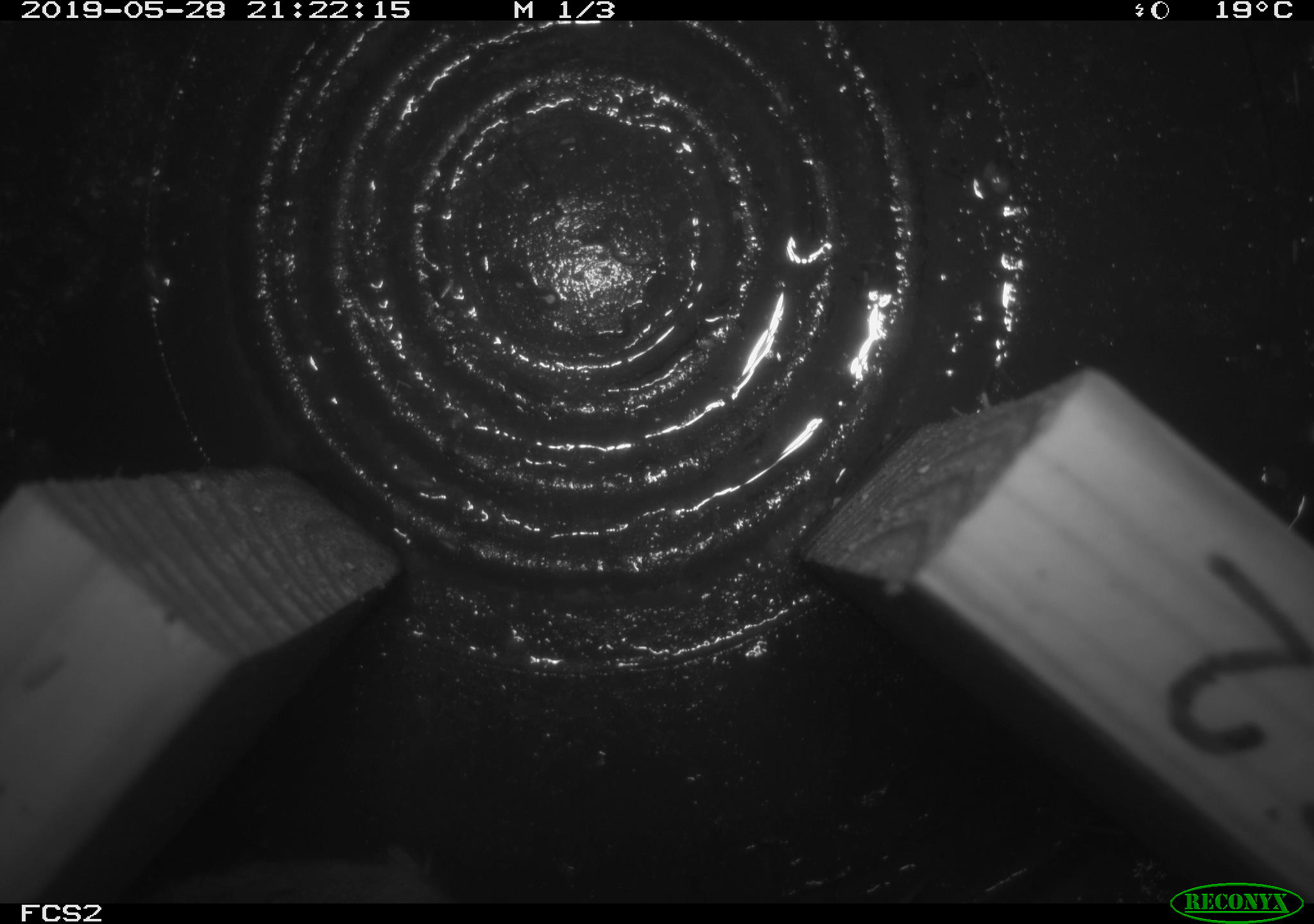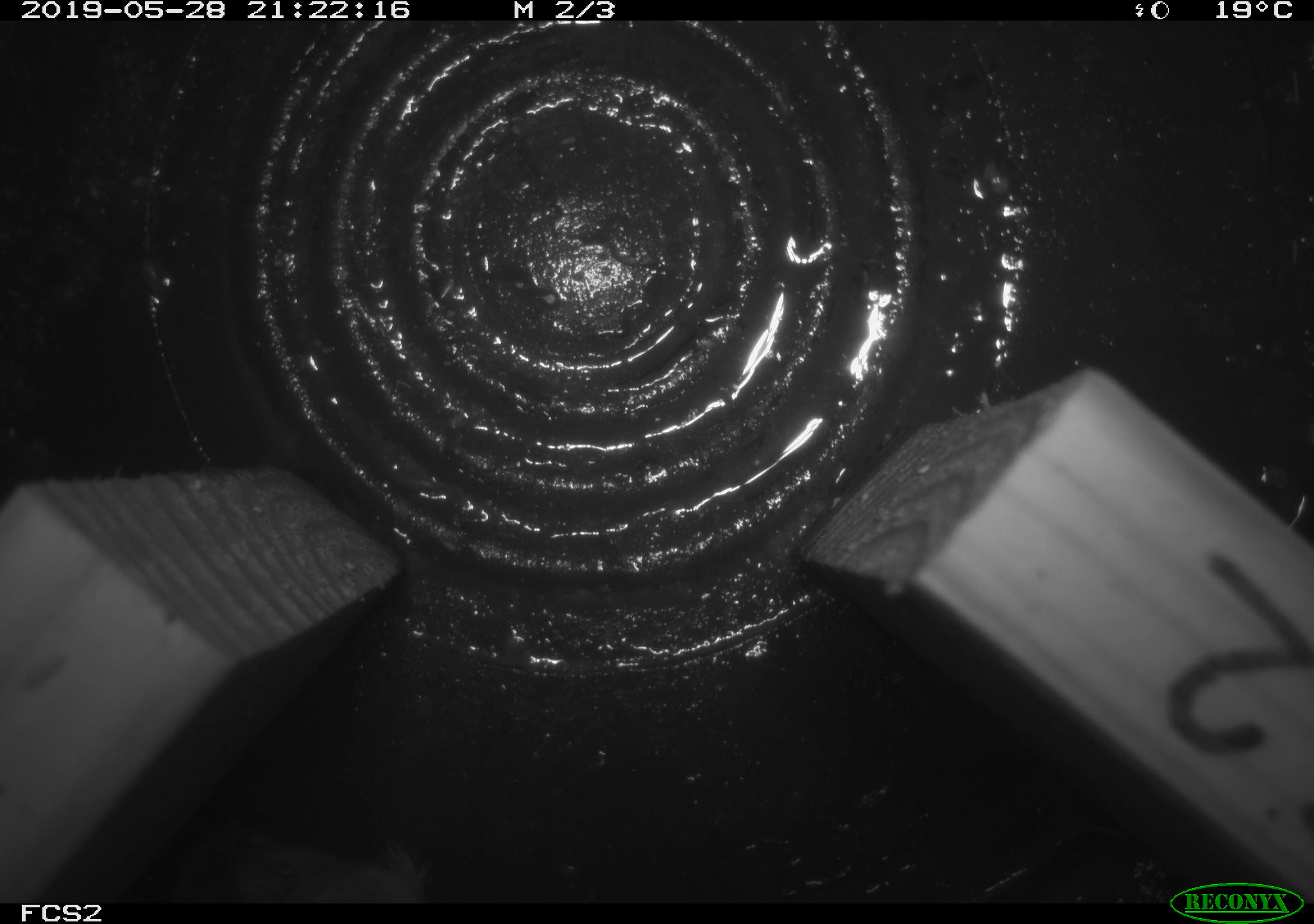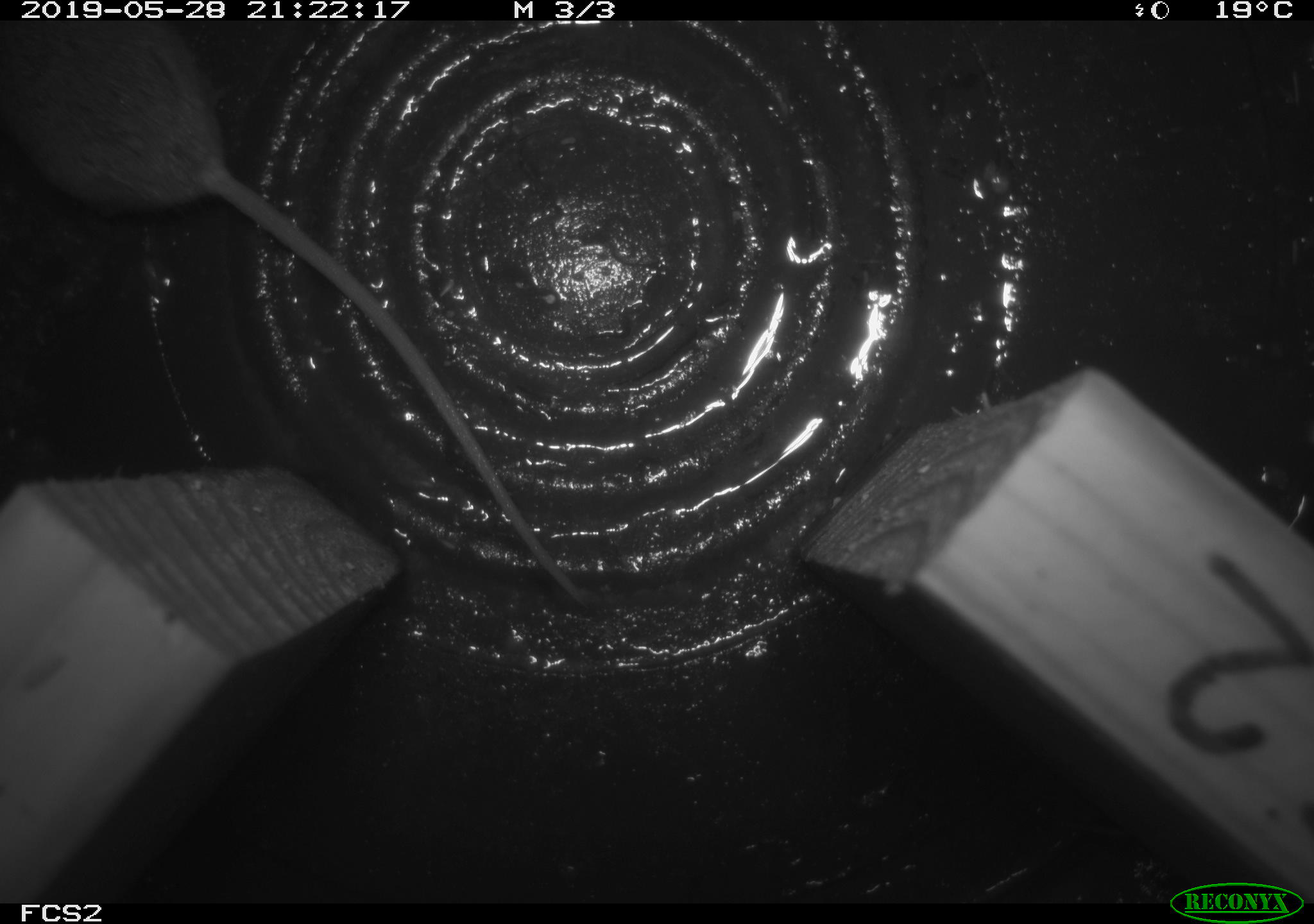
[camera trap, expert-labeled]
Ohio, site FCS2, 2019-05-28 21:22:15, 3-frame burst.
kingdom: Animalia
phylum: Chordata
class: Mammalia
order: Rodentia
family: Cricetidae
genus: Peromyscus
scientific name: Peromyscus leucopus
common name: white-footed mouse